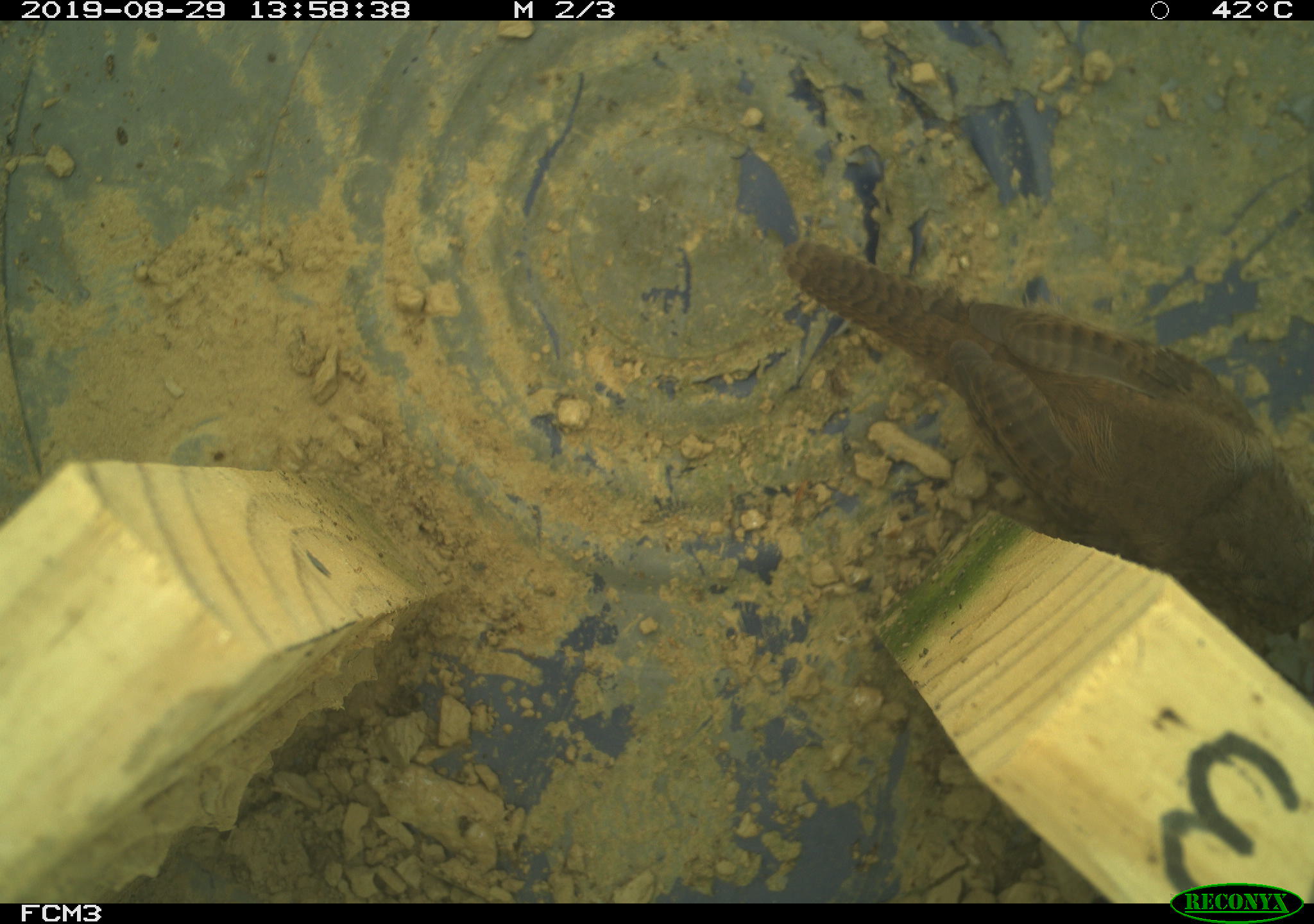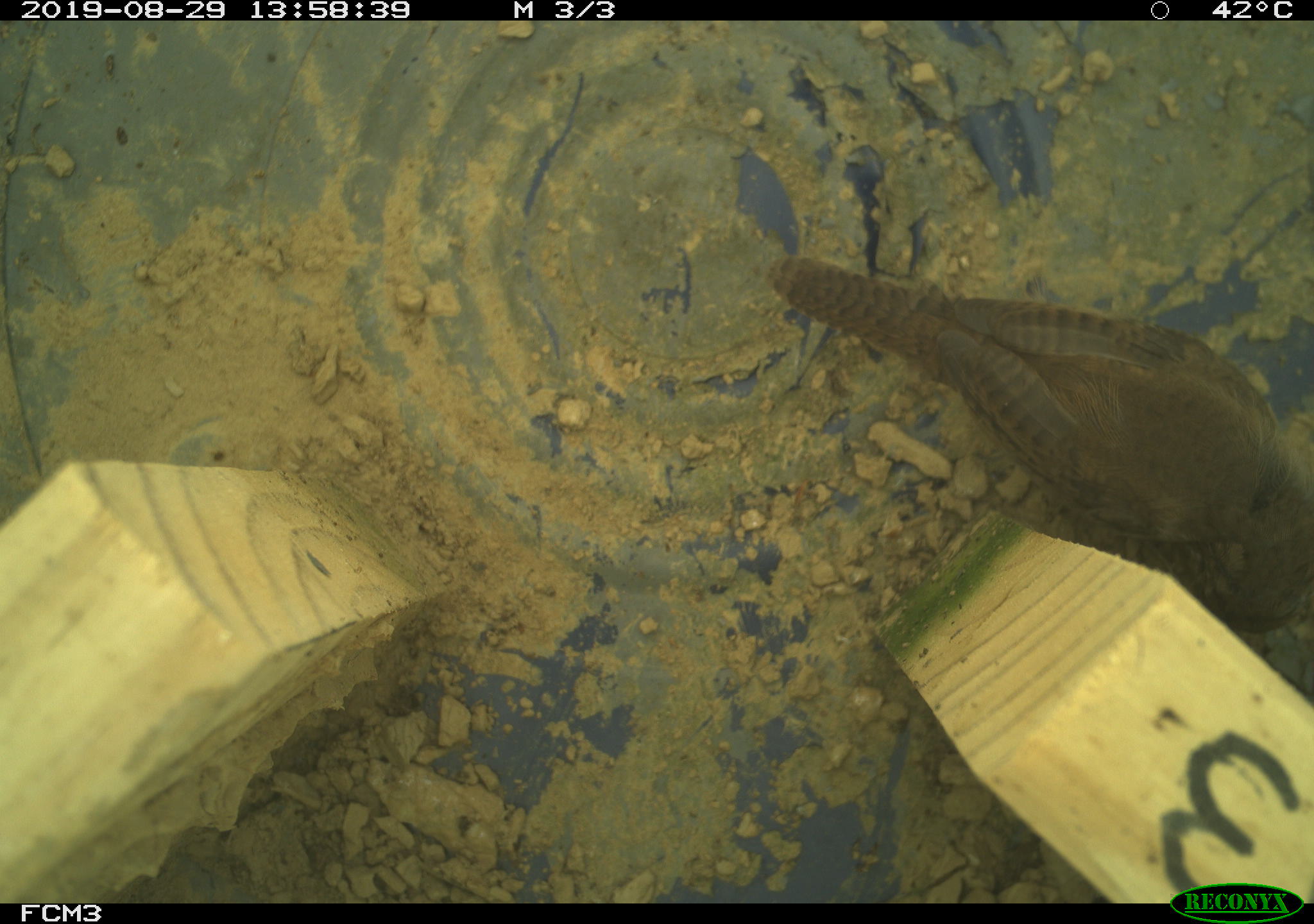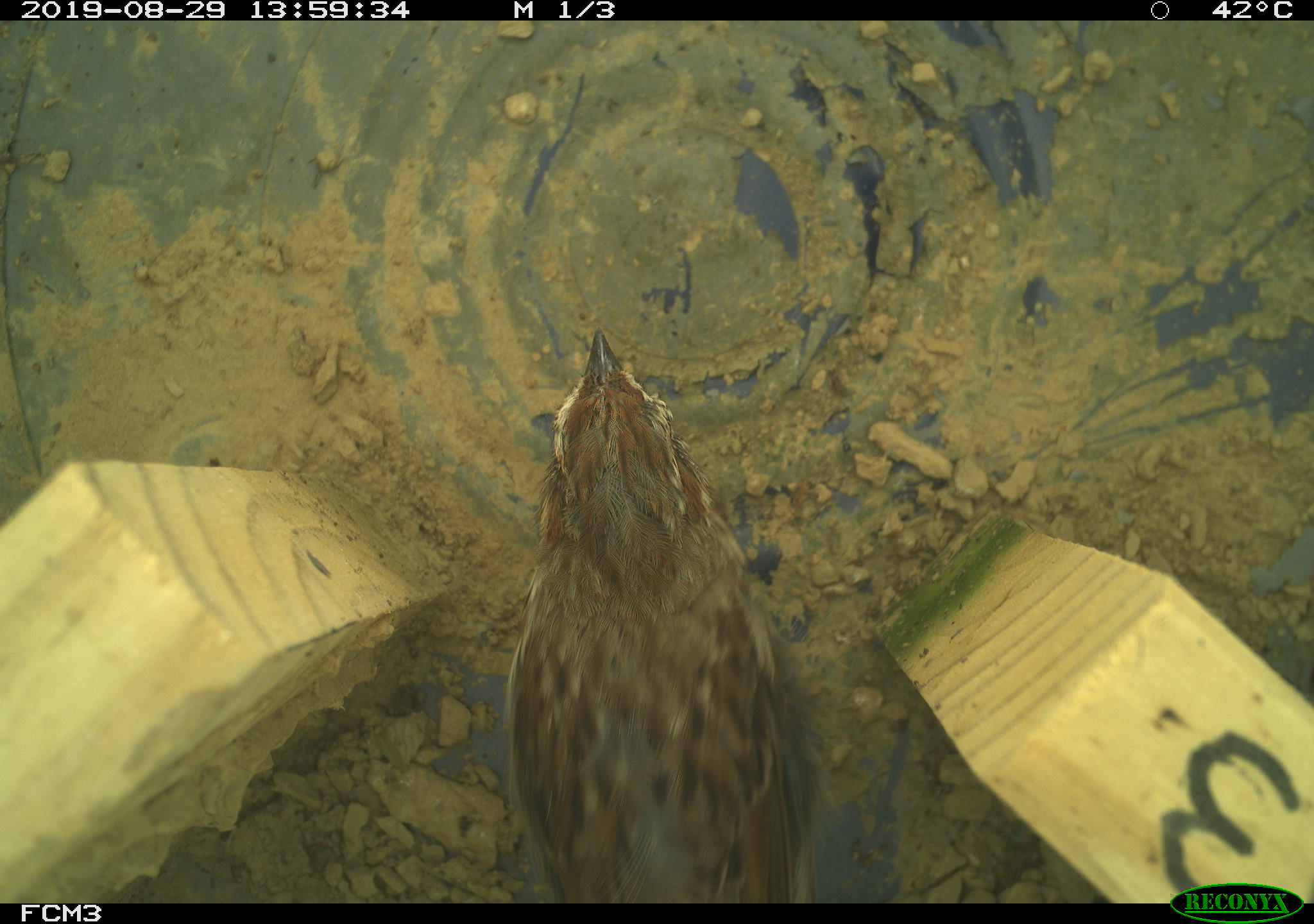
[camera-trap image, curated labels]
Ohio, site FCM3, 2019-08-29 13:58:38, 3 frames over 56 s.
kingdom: Animalia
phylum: Chordata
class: Aves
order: Passeriformes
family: Troglodytidae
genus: Troglodytes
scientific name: Troglodytes aedon aedon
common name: northern house wren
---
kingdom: Animalia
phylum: Chordata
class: Aves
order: Passeriformes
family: Passerellidae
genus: Melospiza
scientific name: Melospiza melodia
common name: song sparrow